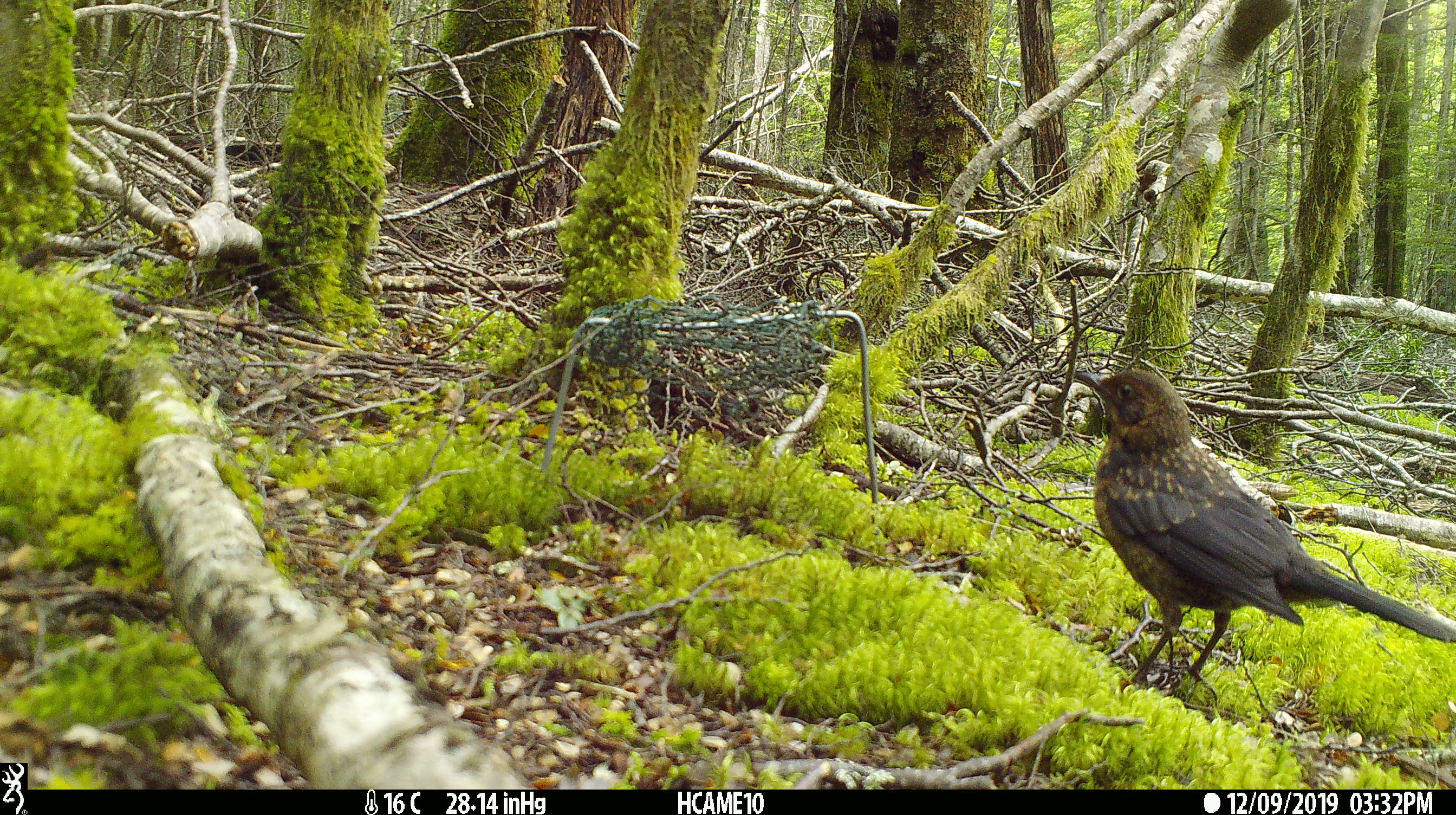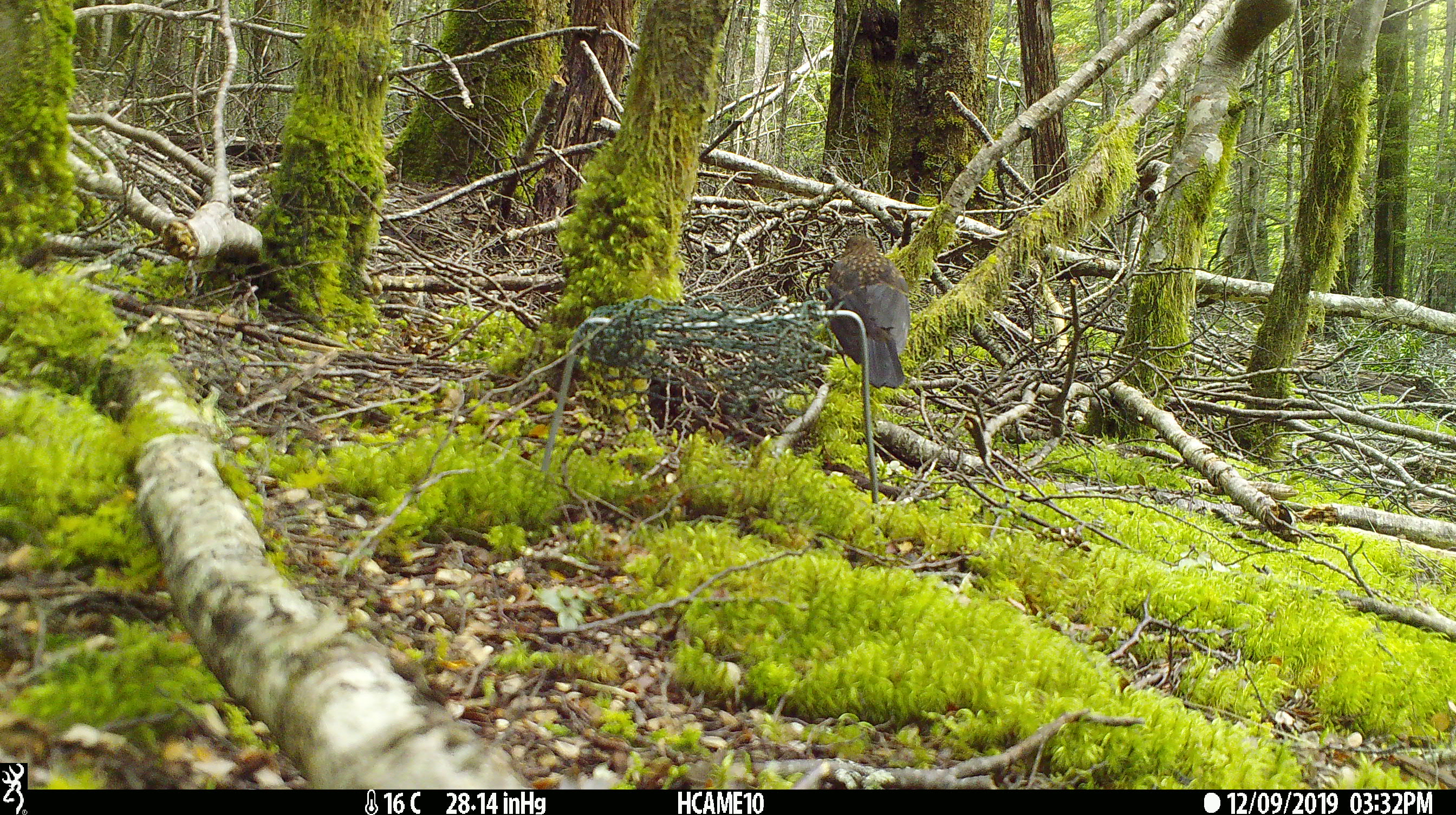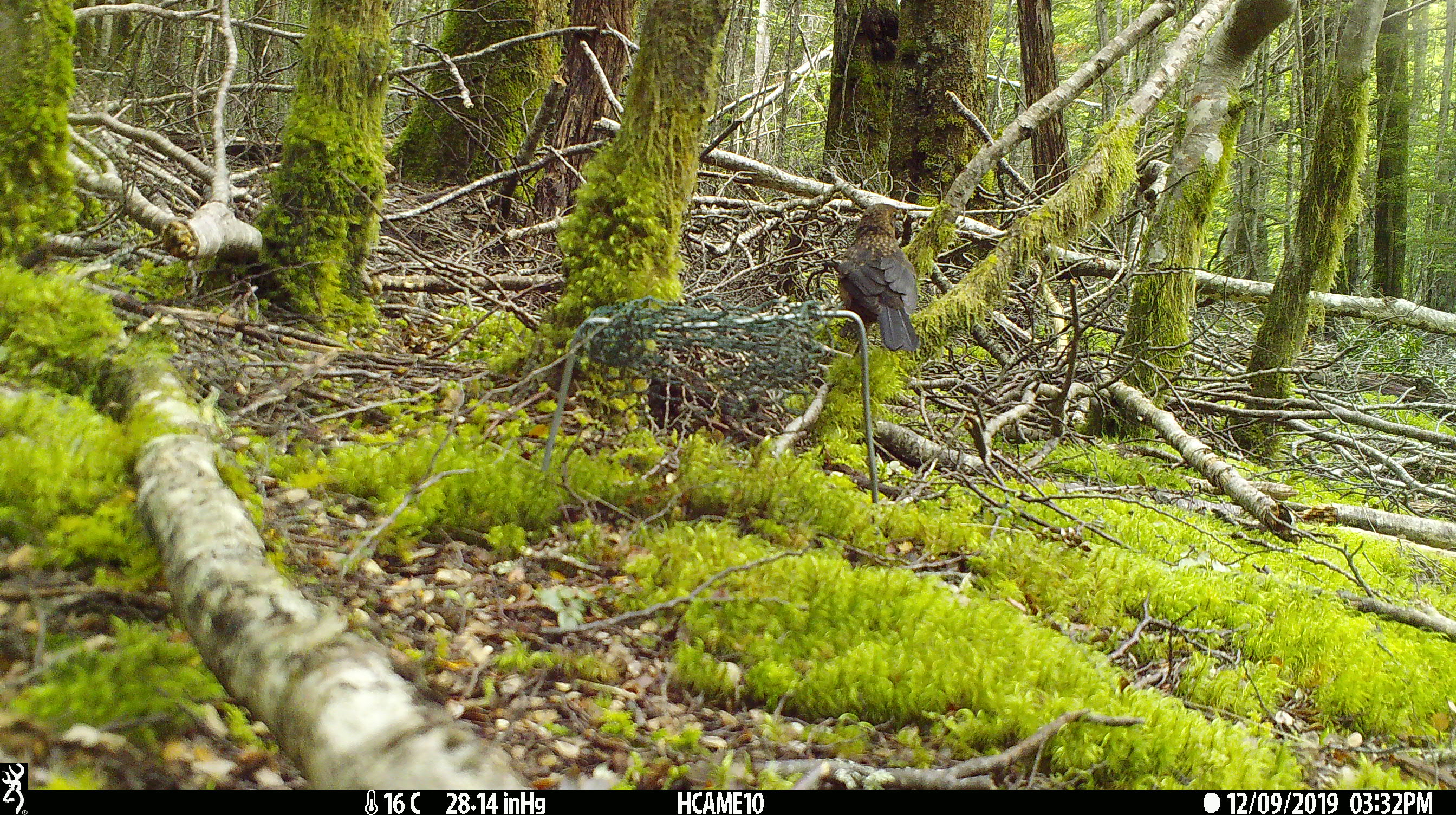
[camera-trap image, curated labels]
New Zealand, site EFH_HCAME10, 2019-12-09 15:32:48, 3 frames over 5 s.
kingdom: Animalia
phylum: Chordata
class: Aves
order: Passeriformes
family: Turdidae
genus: Turdus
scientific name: Turdus merula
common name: eurasian blackbird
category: blackbird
Blackbird (eurasian blackbird) (Turdus merula).